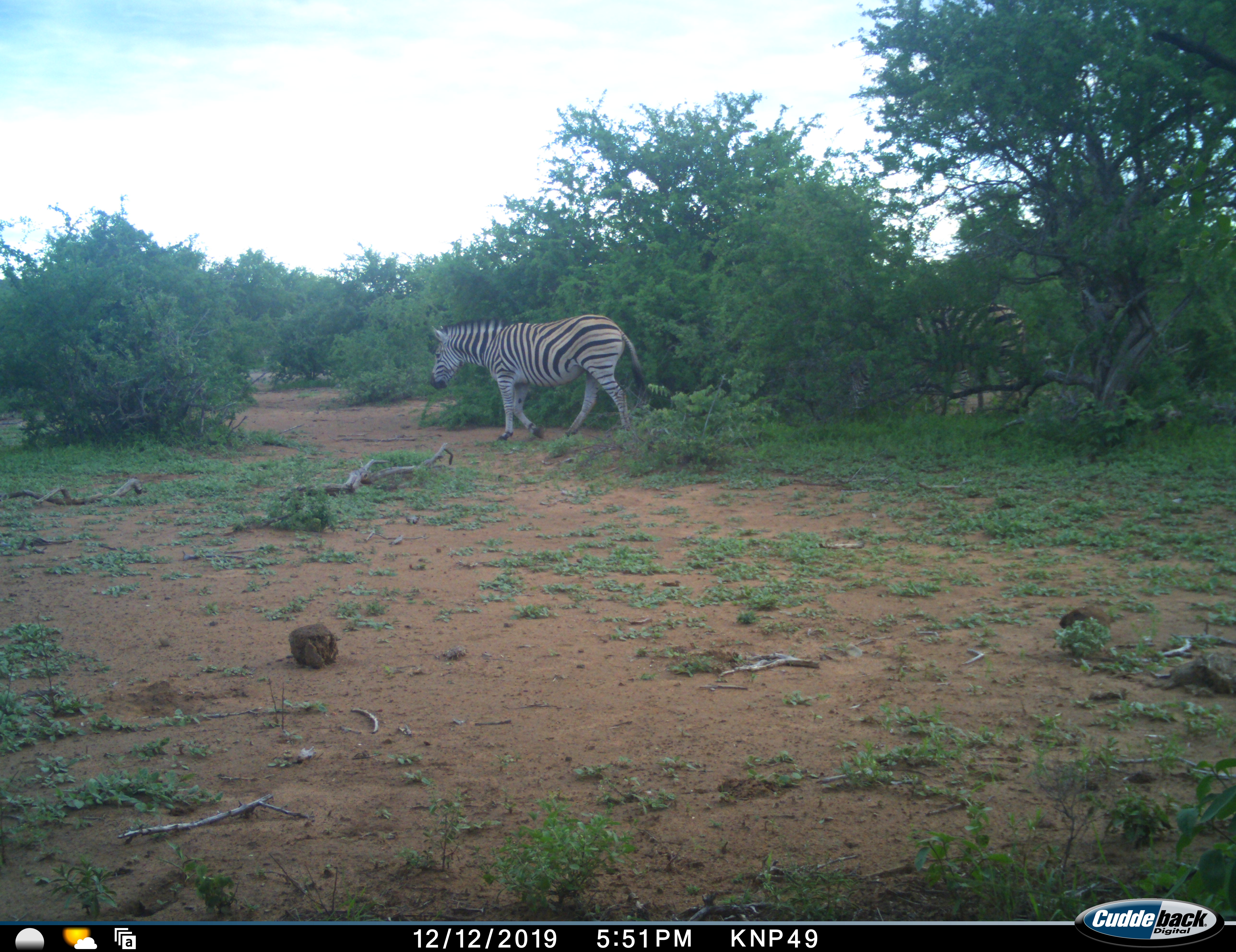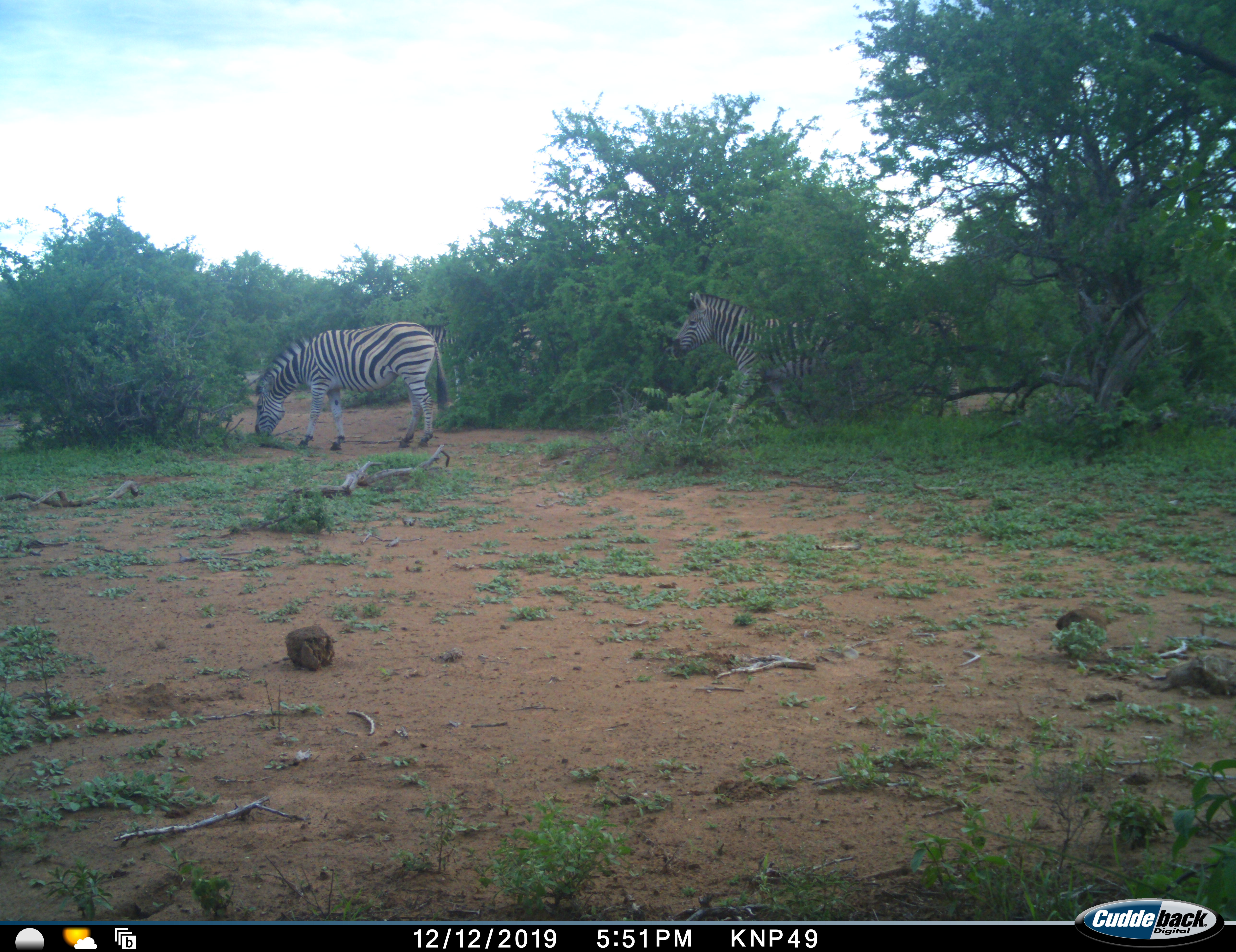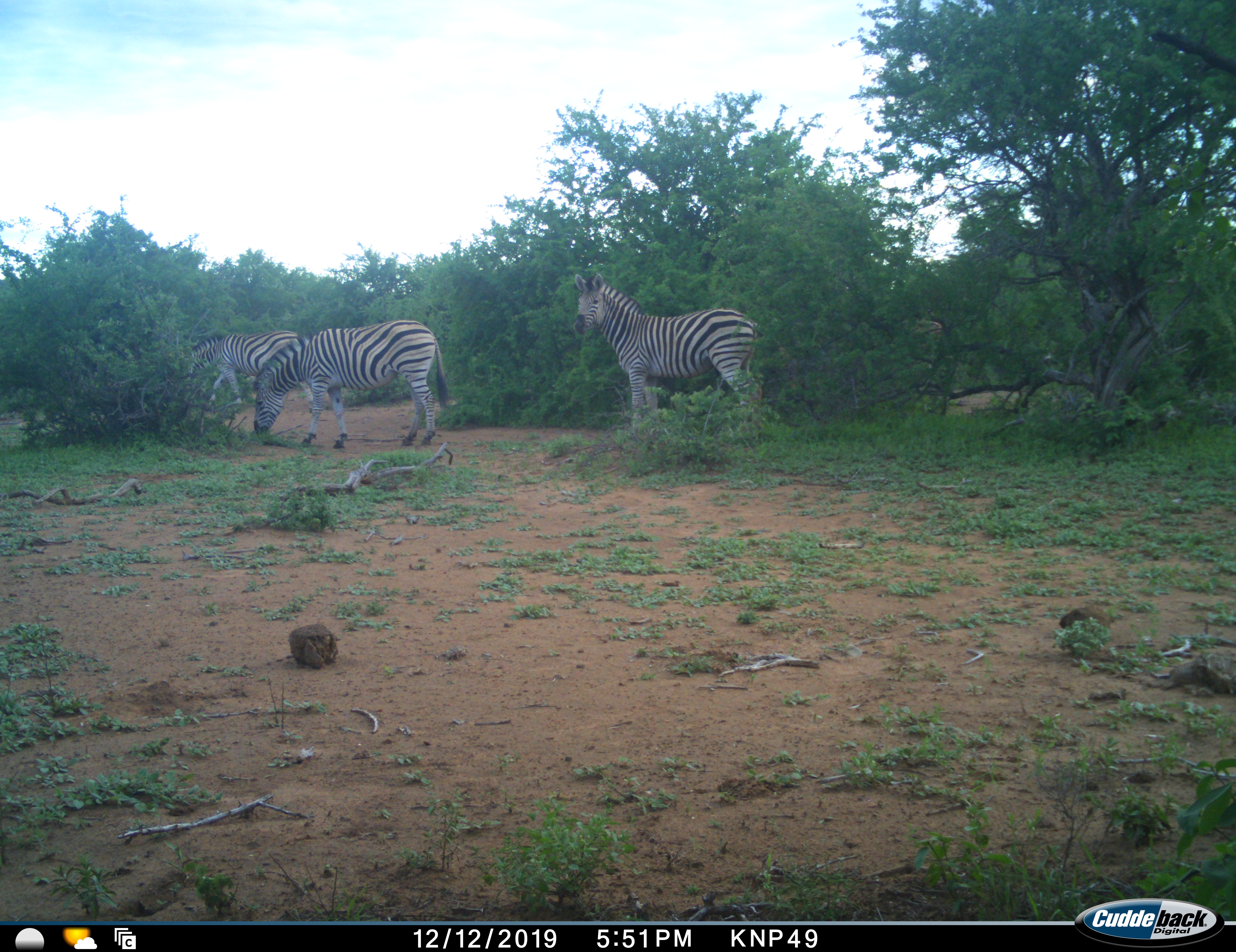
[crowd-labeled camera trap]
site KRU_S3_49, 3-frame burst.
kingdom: Animalia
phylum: Chordata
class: Mammalia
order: Perissodactyla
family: Equidae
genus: Equus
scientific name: Equus quagga burchellii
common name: burchell's zebra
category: zebraburchells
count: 3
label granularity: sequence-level